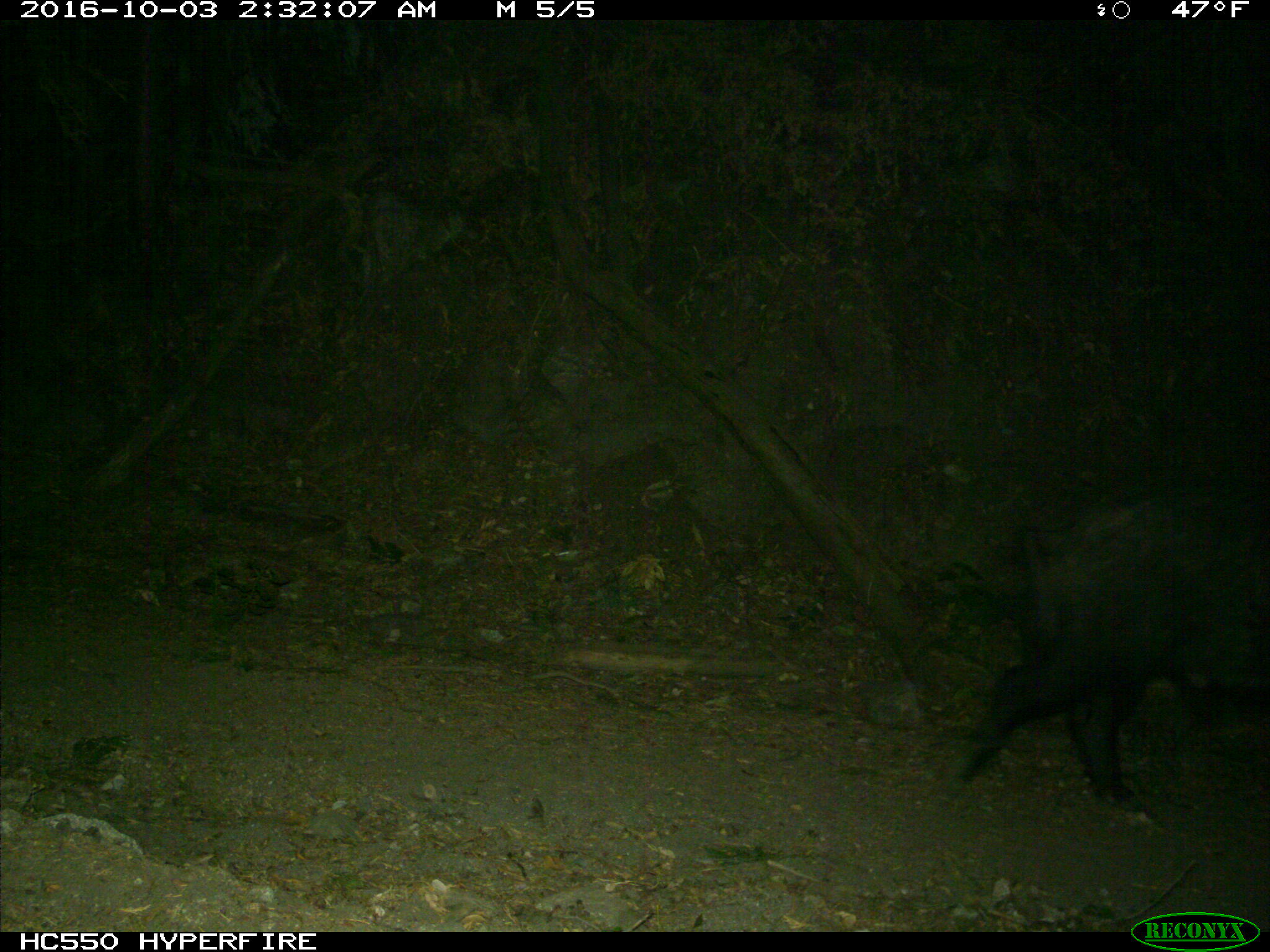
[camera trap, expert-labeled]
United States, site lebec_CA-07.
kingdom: Animalia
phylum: Chordata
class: Mammalia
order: Artiodactyla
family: Suidae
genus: Sus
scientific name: Sus scrofa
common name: wild boar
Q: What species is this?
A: Sus scrofa (wild boar).